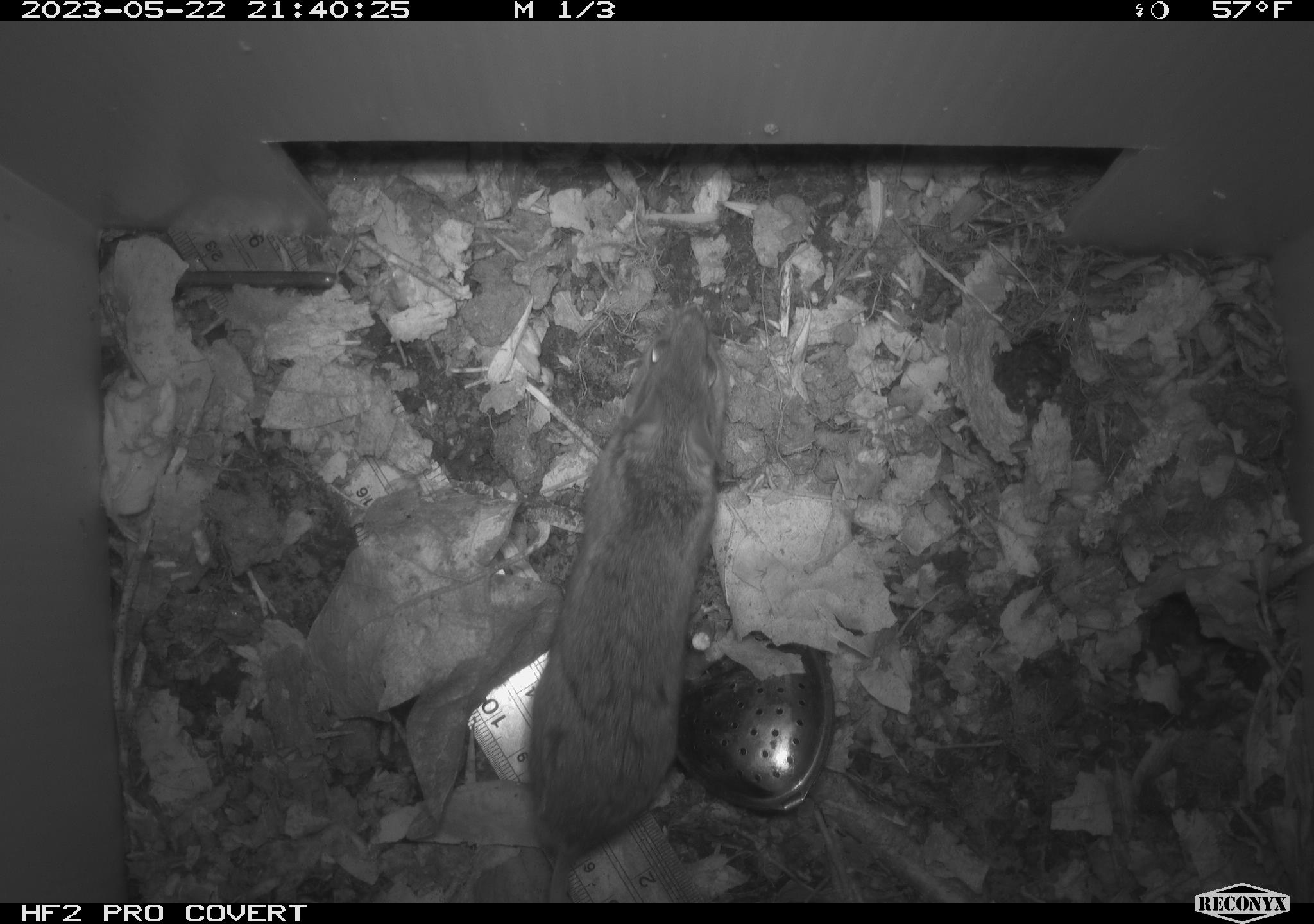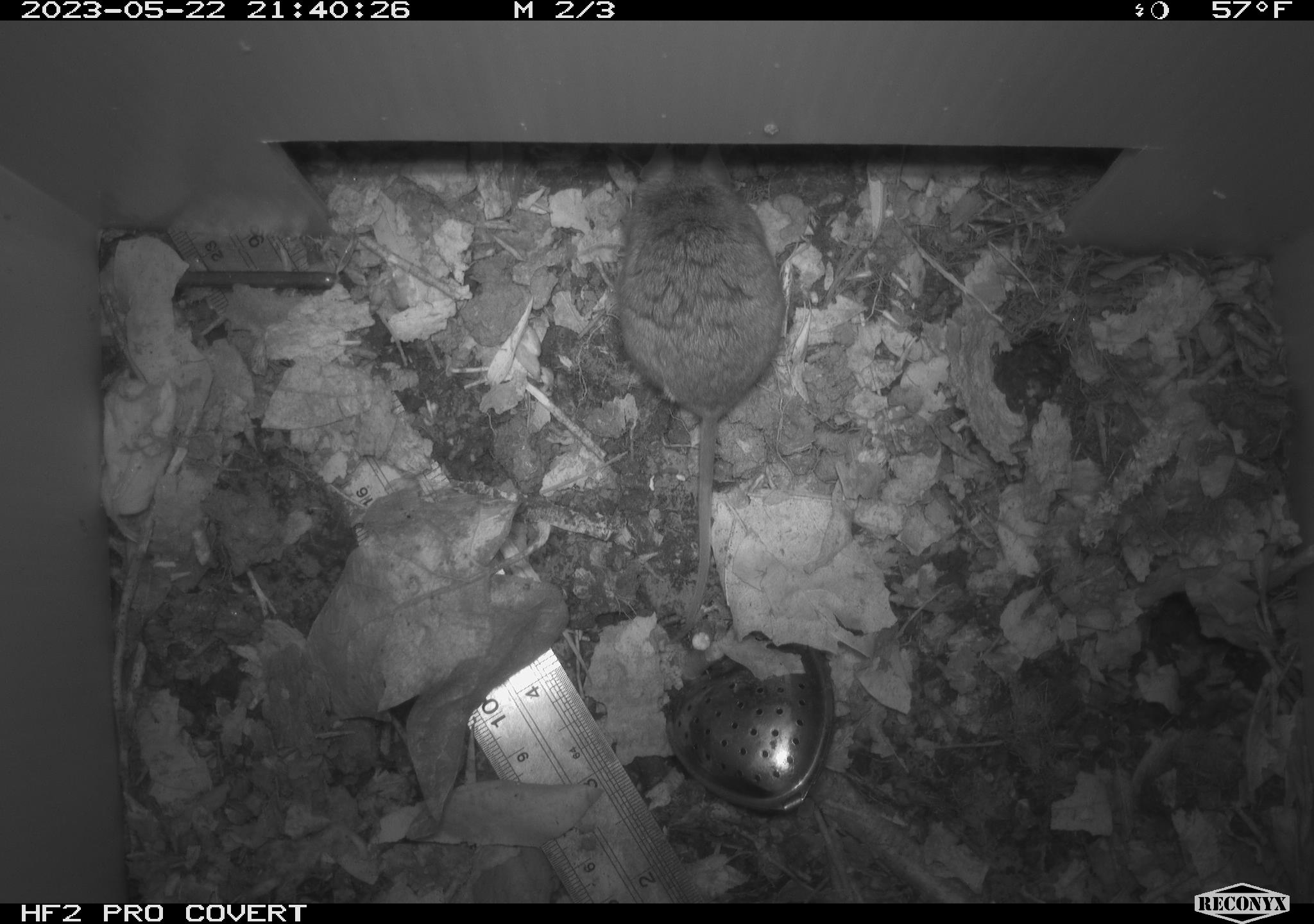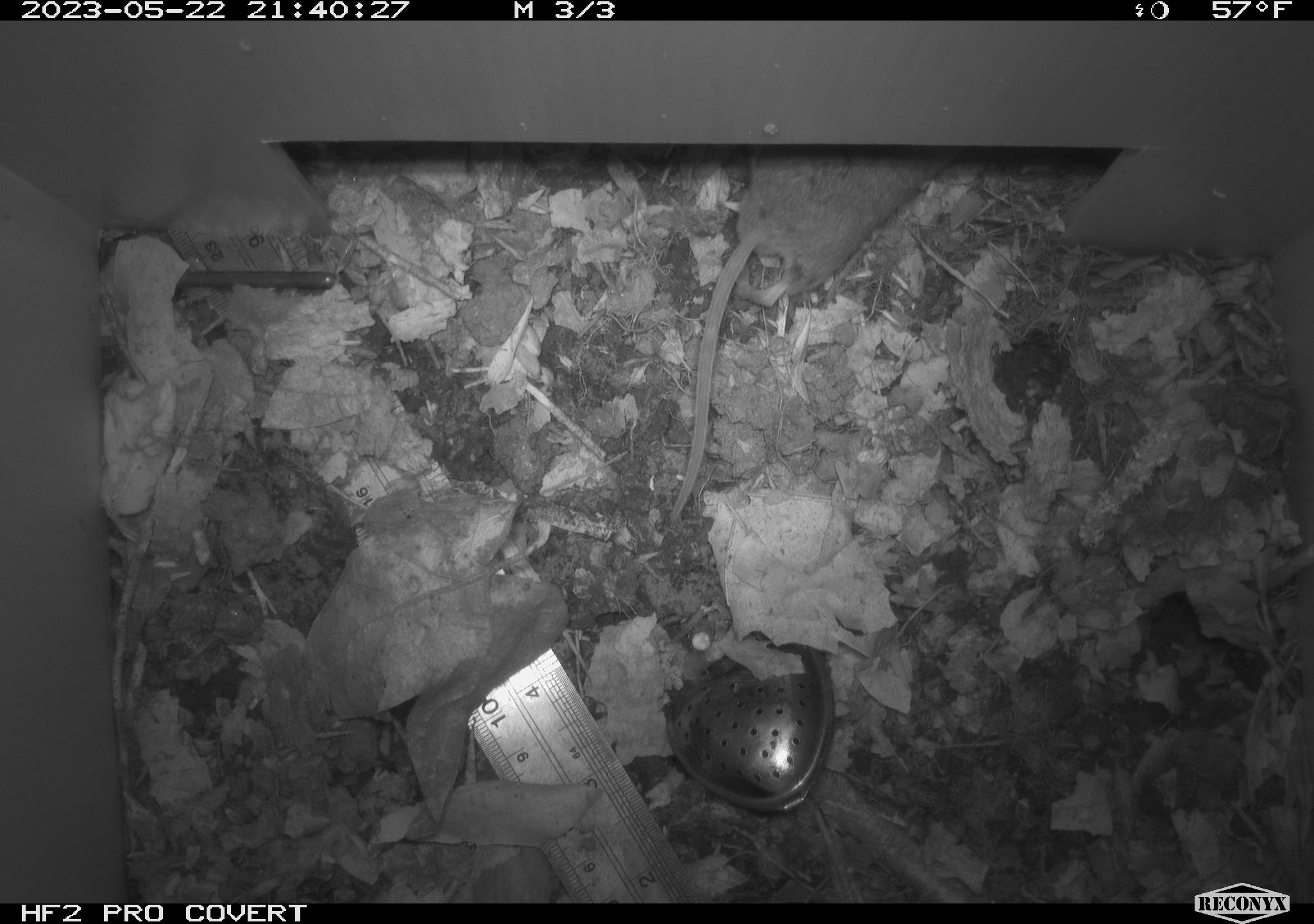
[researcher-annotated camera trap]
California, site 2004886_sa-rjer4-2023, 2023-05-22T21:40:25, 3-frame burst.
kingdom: Animalia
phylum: Chordata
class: Mammalia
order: Rodentia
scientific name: Rodentia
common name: mouse species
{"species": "mouse species (Rodentia)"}